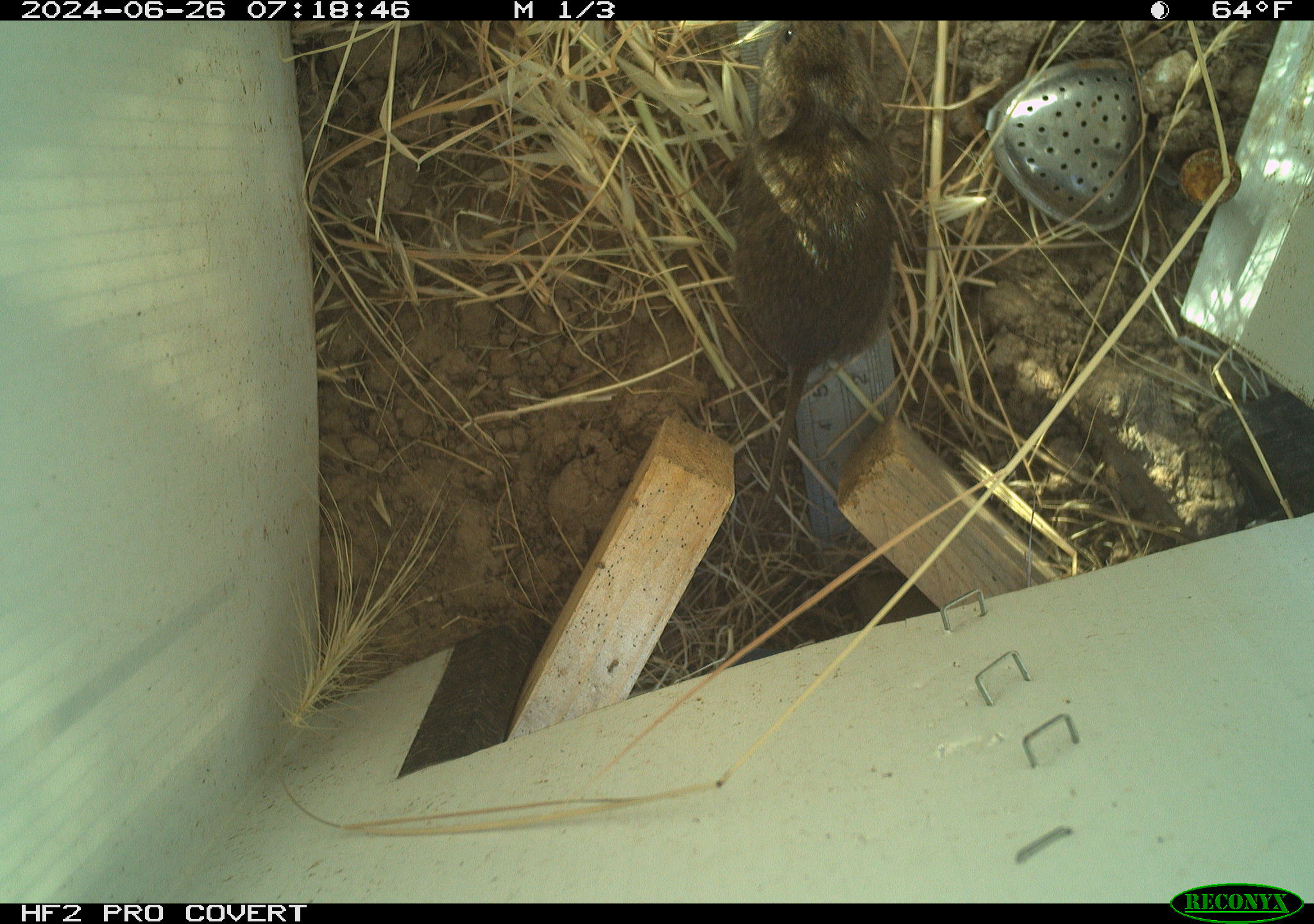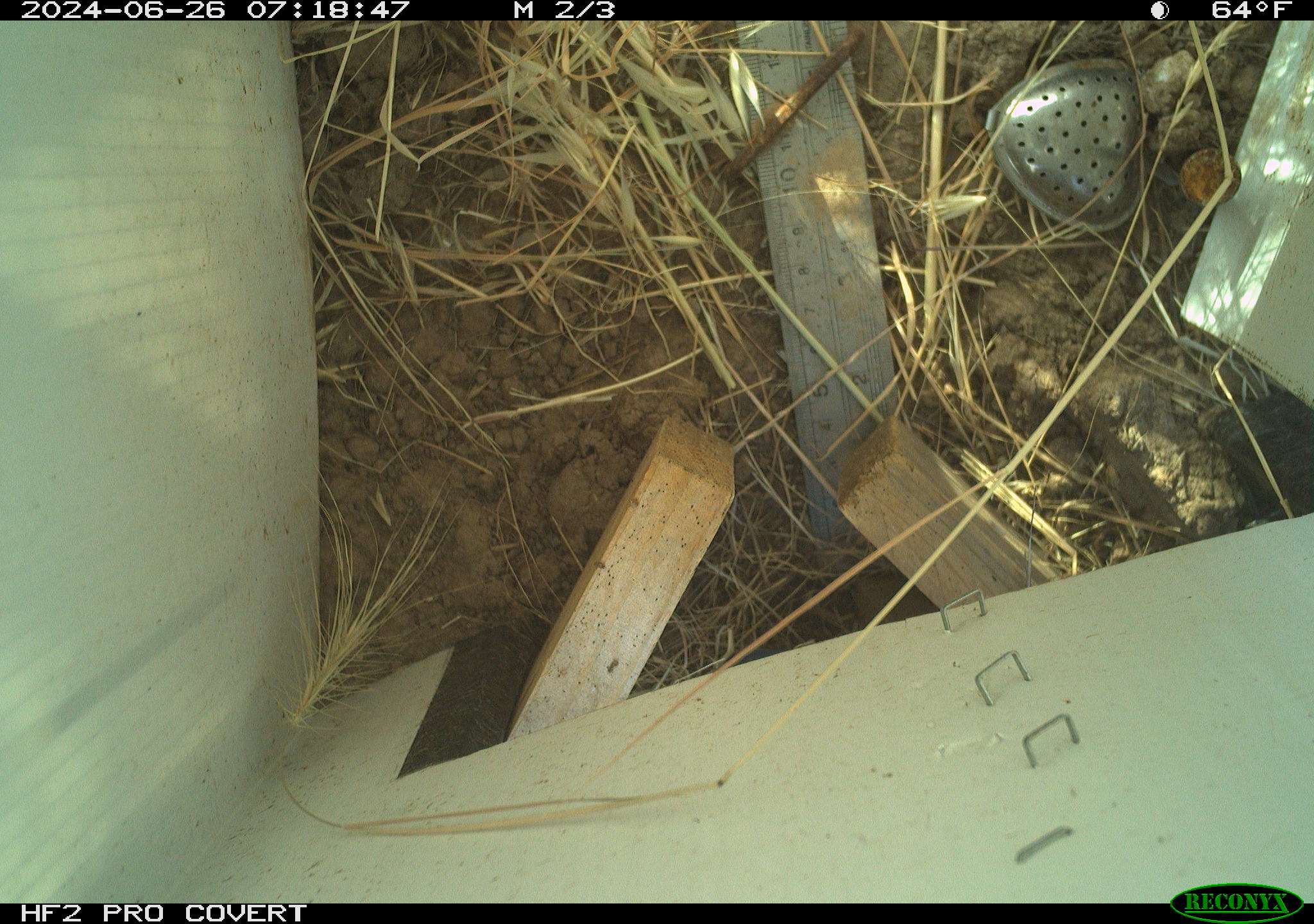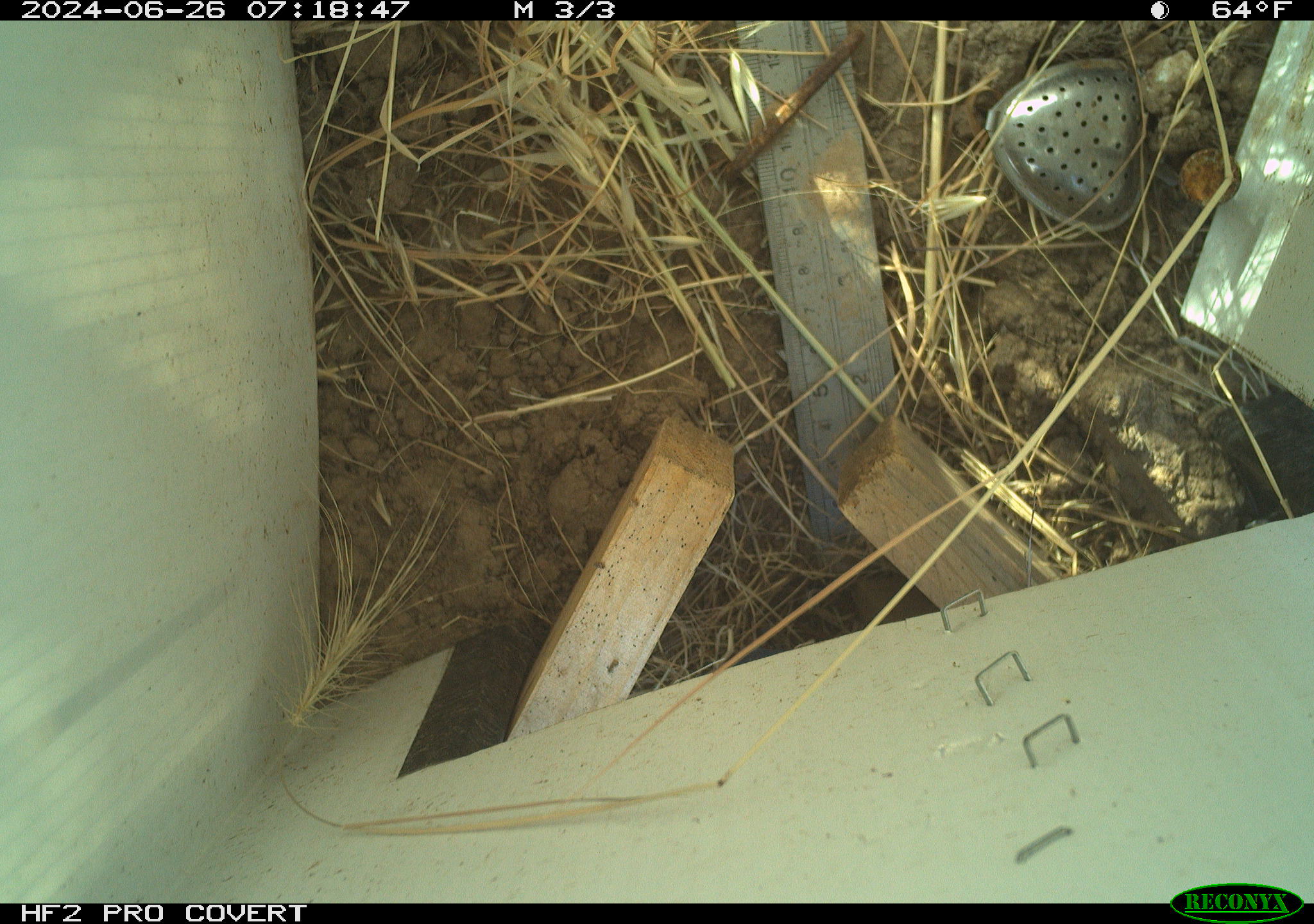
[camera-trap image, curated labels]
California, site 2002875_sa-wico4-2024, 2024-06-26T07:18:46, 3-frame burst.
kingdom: Animalia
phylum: Chordata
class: Mammalia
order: Rodentia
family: Cricetidae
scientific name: Arvicolinae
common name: voles, lemmings, and muskrats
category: arvicolinae subfamily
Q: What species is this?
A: Arvicolinae subfamily (voles, lemmings, and muskrats) (Arvicolinae).